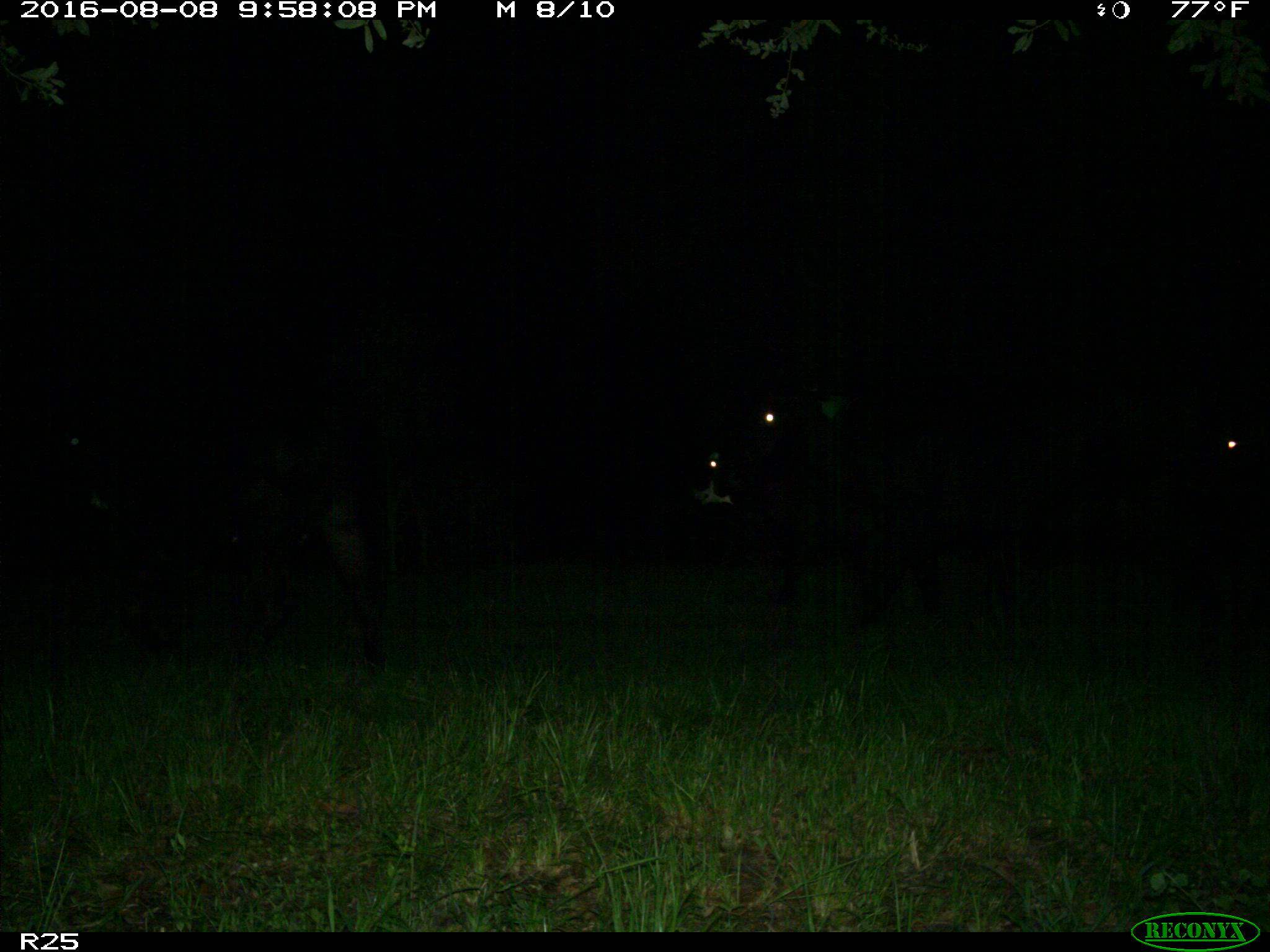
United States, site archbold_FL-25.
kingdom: Animalia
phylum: Chordata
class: Mammalia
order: Artiodactyla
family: Bovidae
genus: Bos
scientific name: Bos taurus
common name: domestic cow